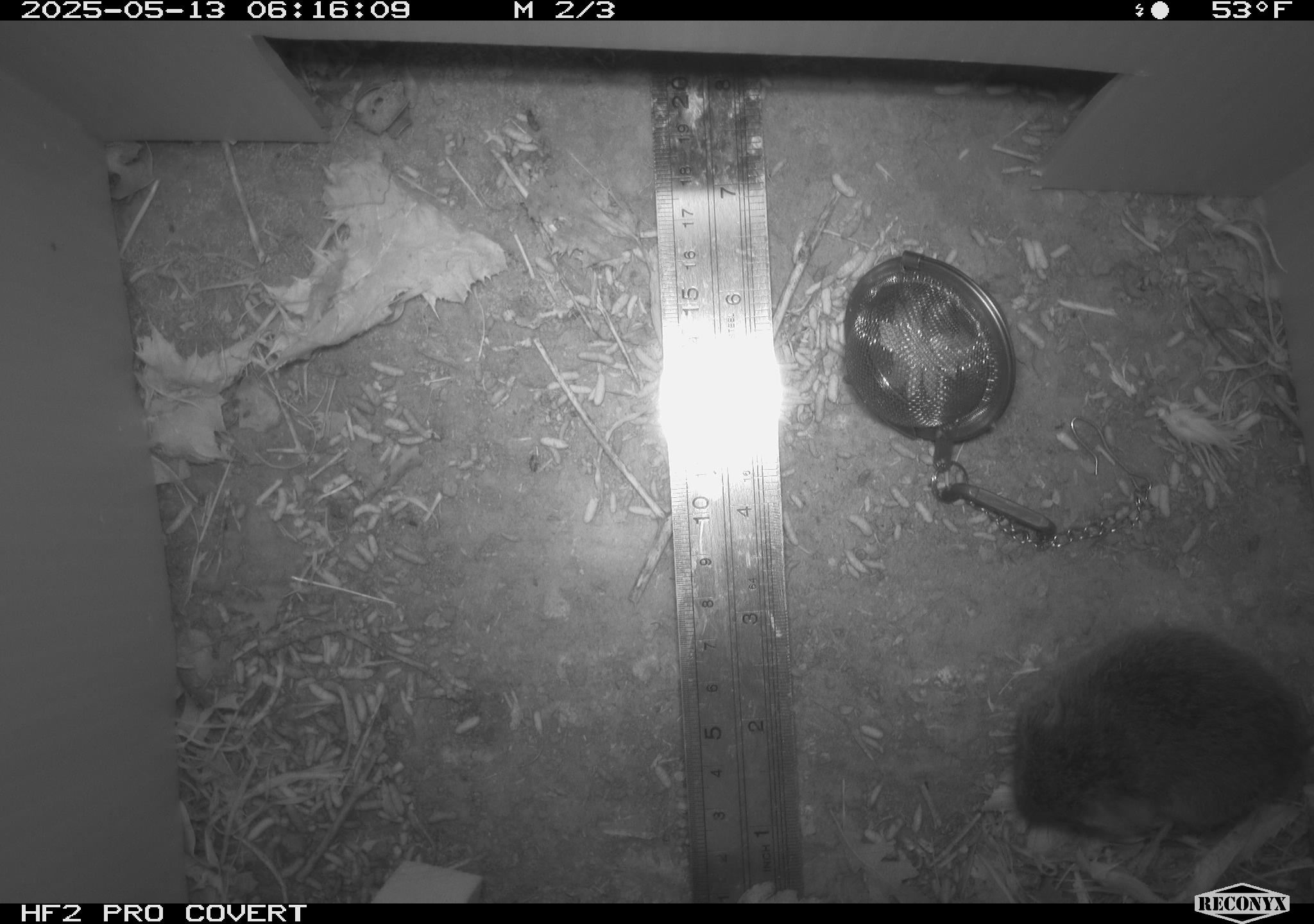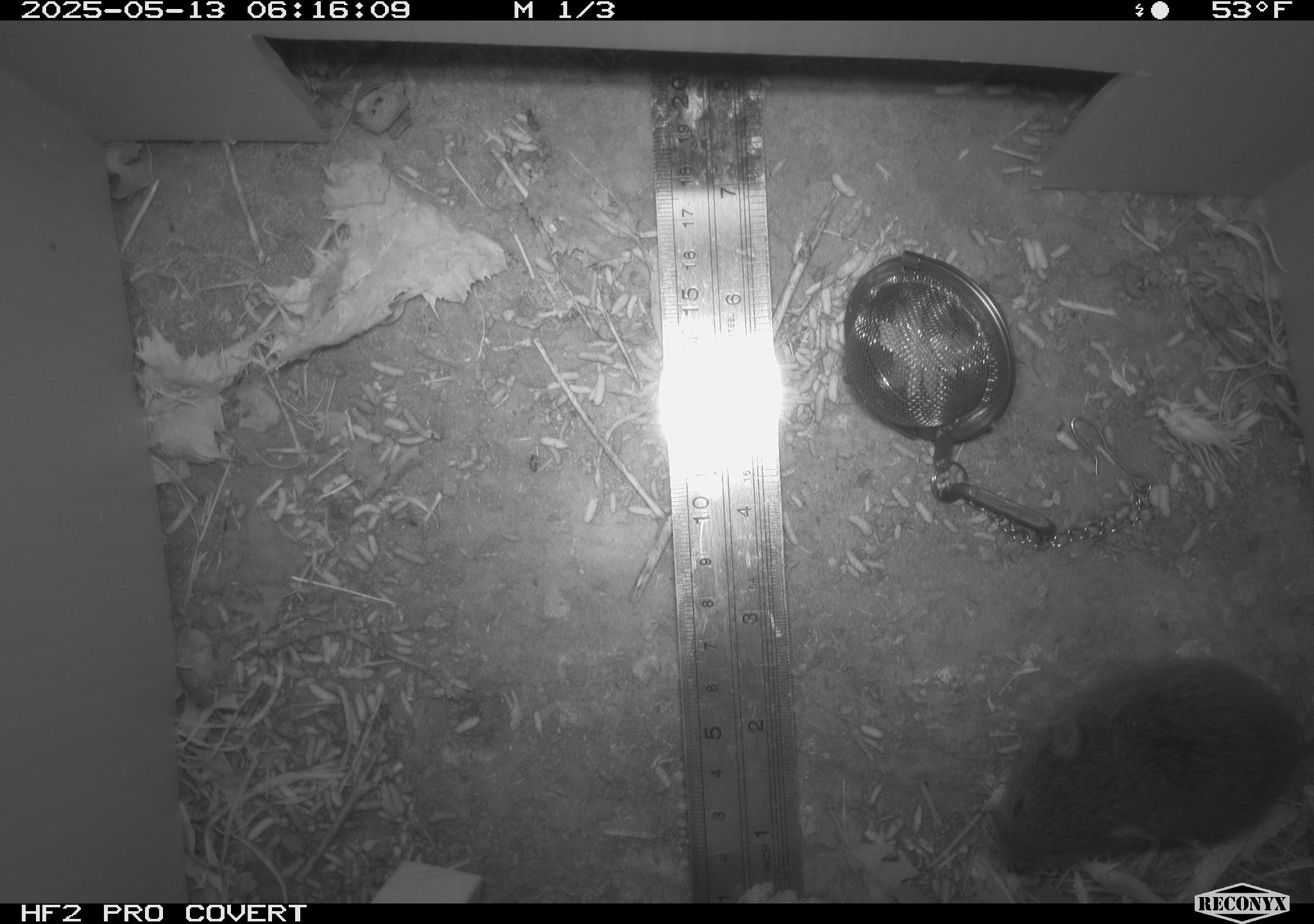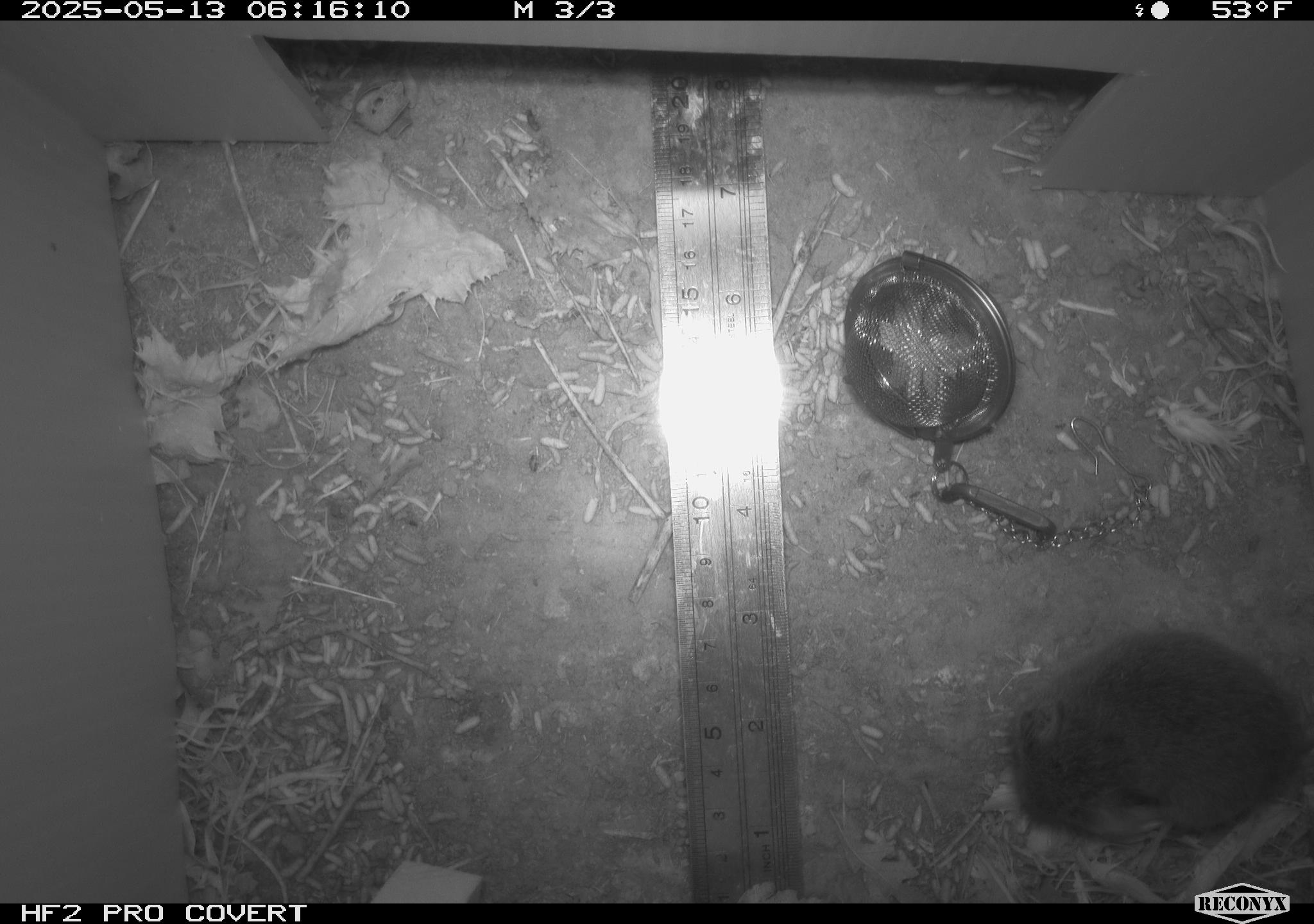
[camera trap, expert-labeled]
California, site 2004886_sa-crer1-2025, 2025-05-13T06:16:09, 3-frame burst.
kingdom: Animalia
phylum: Chordata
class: Mammalia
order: Rodentia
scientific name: Rodentia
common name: rodent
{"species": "rodent (Rodentia)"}